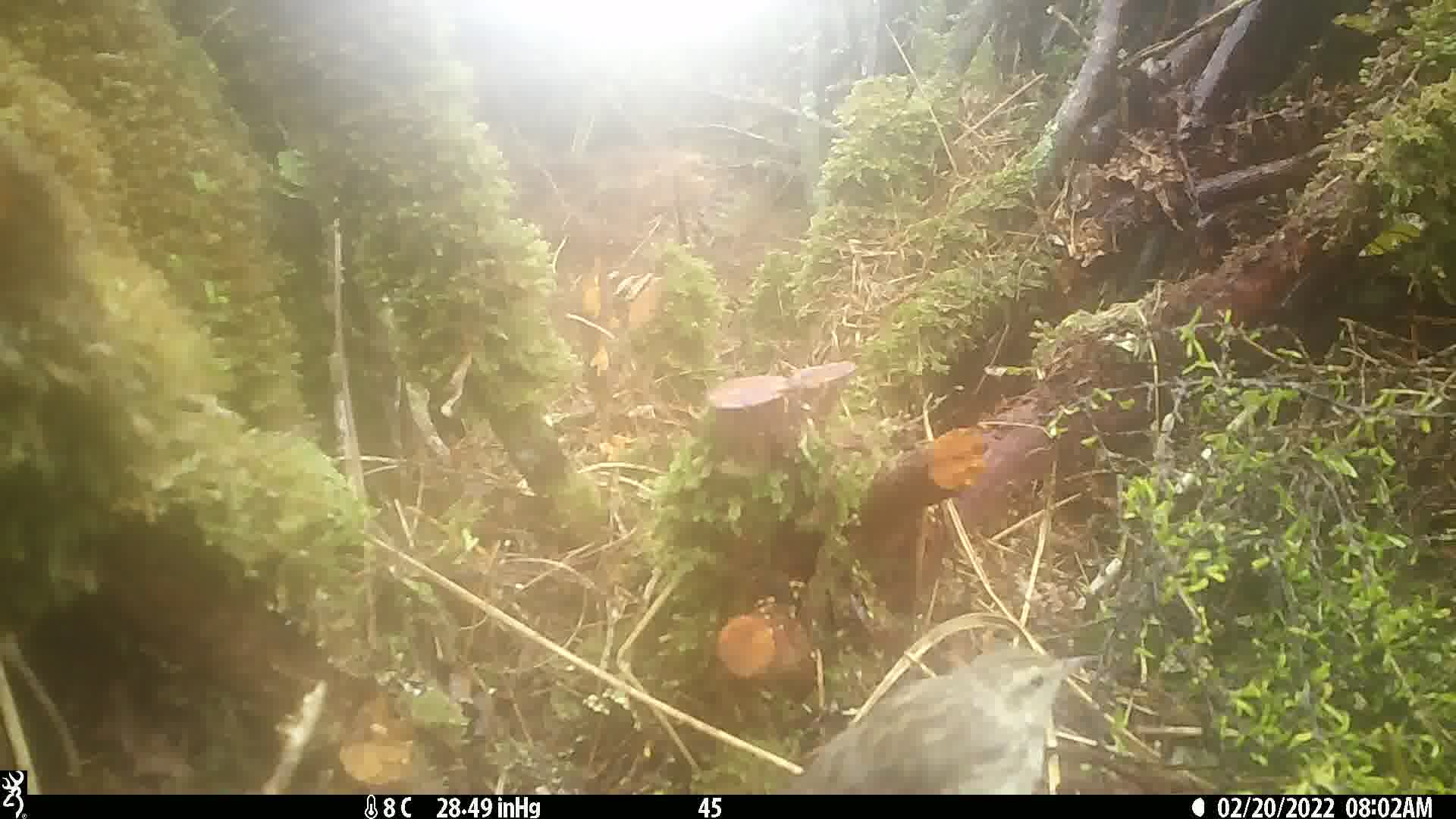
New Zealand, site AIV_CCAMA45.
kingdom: Animalia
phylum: Chordata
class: Aves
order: Passeriformes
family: Motacillidae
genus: Anthus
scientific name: Anthus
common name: pipit